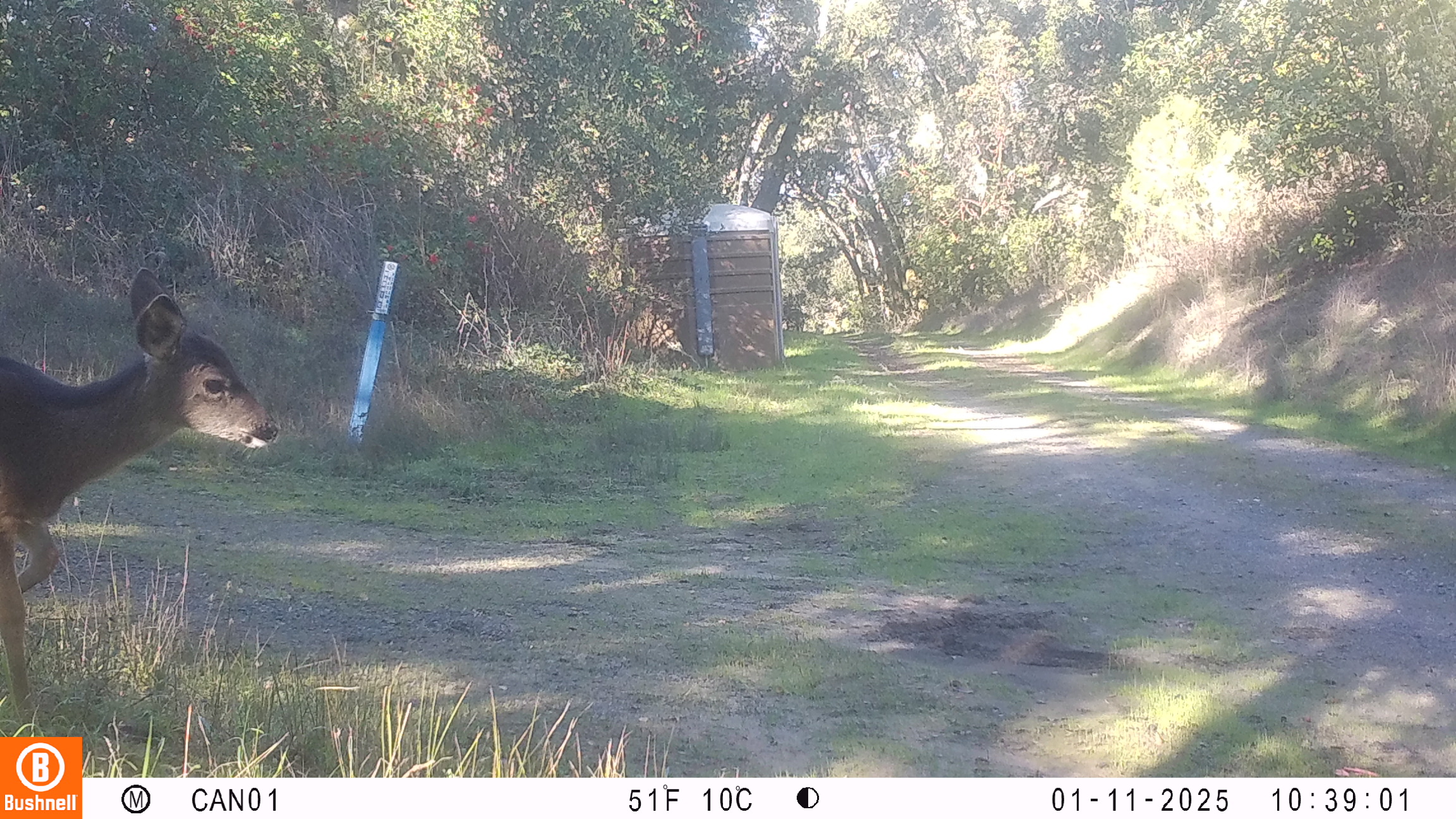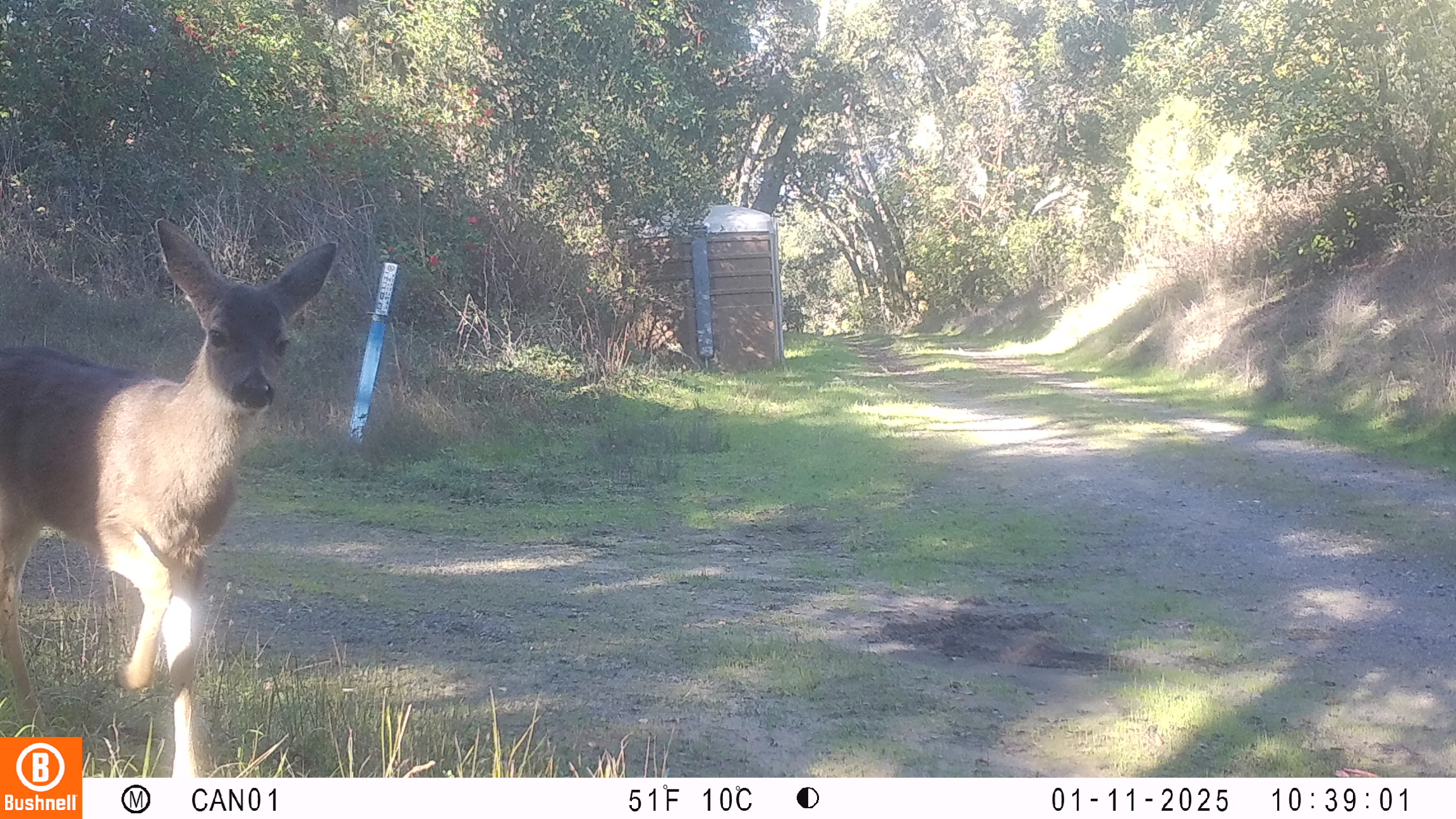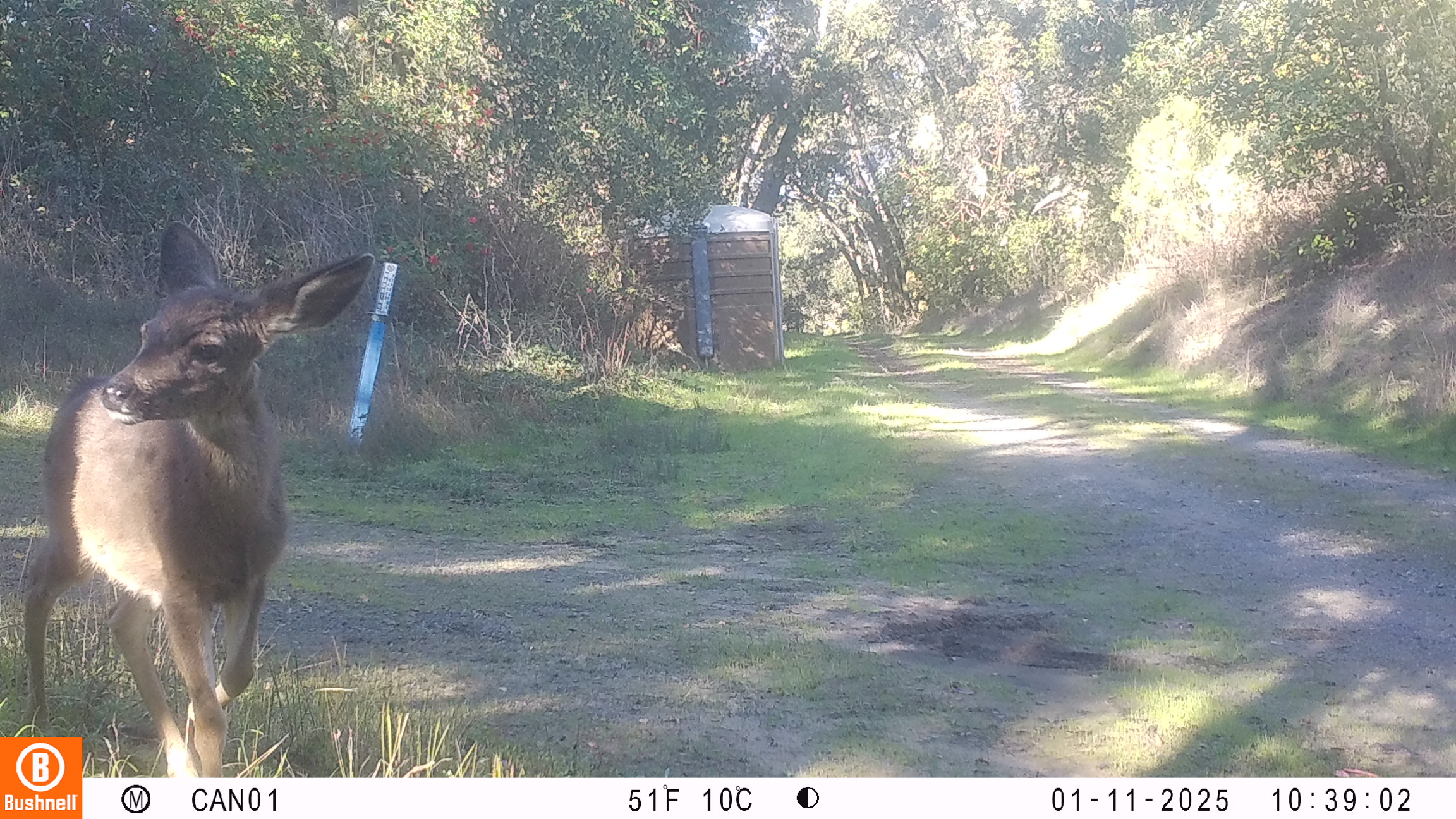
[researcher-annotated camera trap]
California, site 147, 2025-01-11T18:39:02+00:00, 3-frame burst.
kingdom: Animalia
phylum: Chordata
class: Mammalia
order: Artiodactyla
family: Cervidae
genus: Odocoileus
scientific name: Odocoileus hemionus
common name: mule deer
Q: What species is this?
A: Mule deer (Odocoileus hemionus).